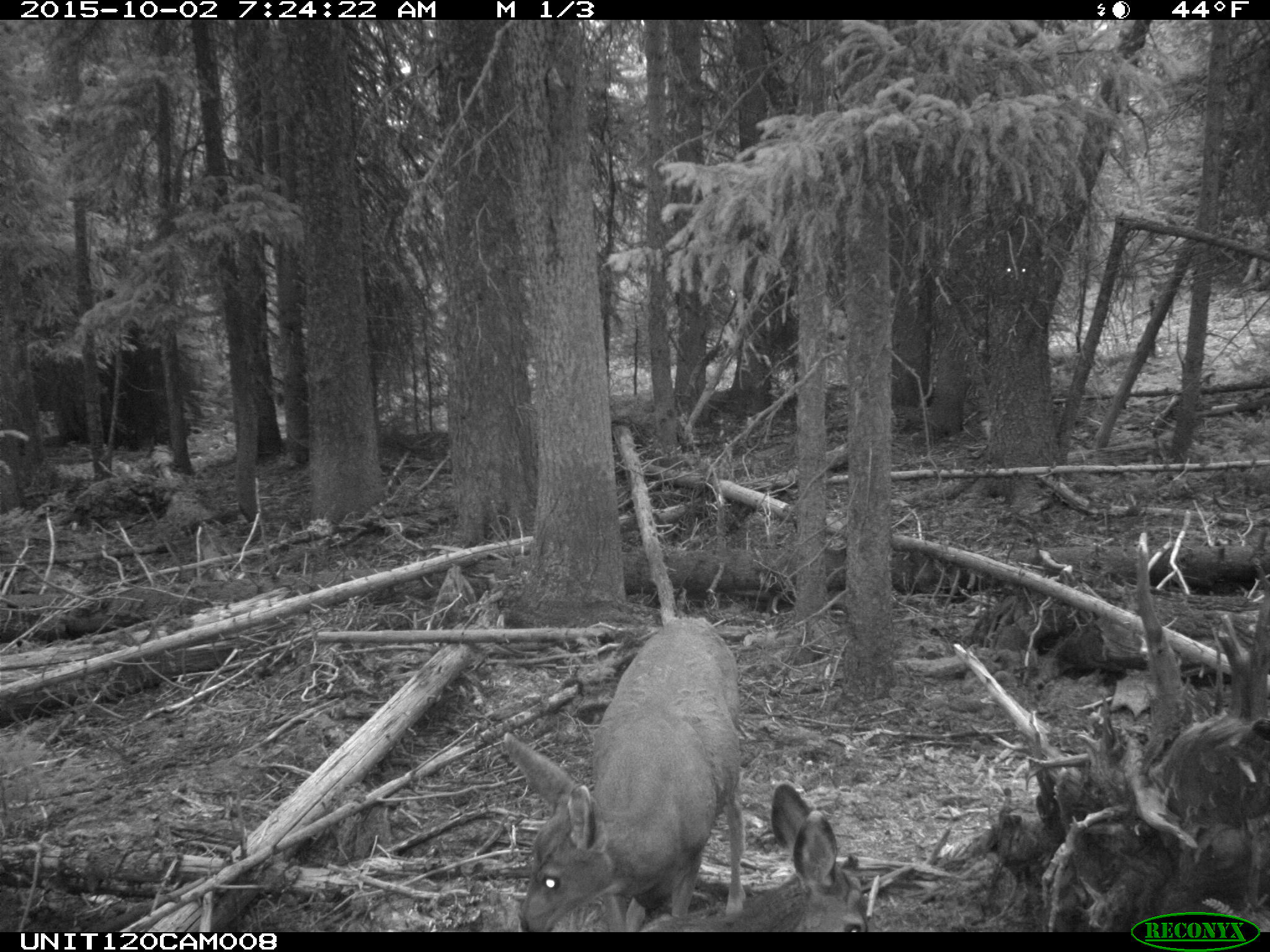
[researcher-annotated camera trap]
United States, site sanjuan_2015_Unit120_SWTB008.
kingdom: Animalia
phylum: Chordata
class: Mammalia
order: Artiodactyla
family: Cervidae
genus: Odocoileus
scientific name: Odocoileus hemionus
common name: mule deer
Odocoileus hemionus (mule deer).